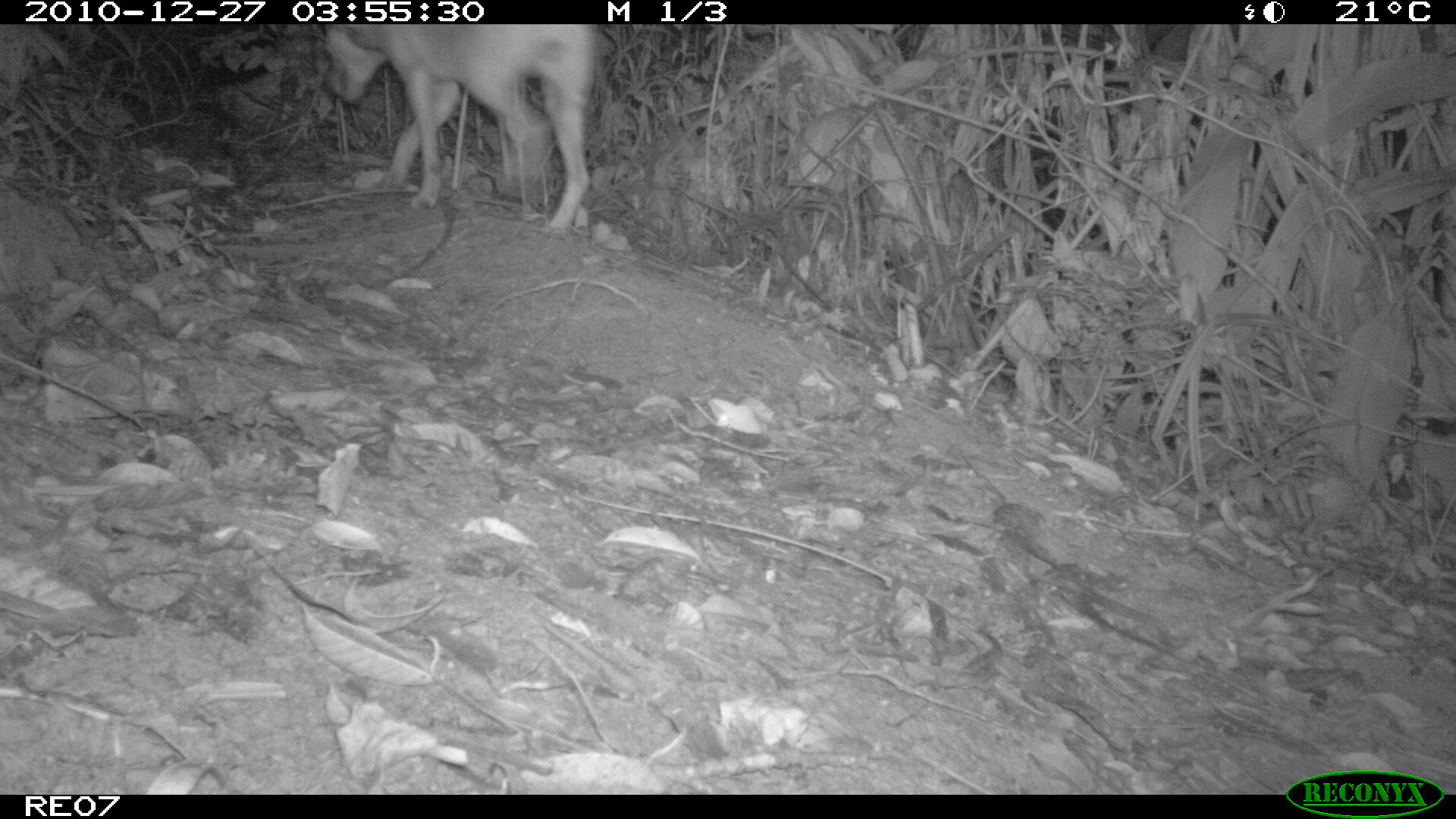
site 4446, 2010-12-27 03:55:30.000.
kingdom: Animalia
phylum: Chordata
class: Mammalia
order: Carnivora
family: Canidae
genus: Canis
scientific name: Canis familiaris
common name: domestic dog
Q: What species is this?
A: Canis familiaris (domestic dog).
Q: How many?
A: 1.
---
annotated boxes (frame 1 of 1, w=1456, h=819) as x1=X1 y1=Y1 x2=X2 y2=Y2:
canis familiaris: x1=325 y1=24 x2=593 y2=223